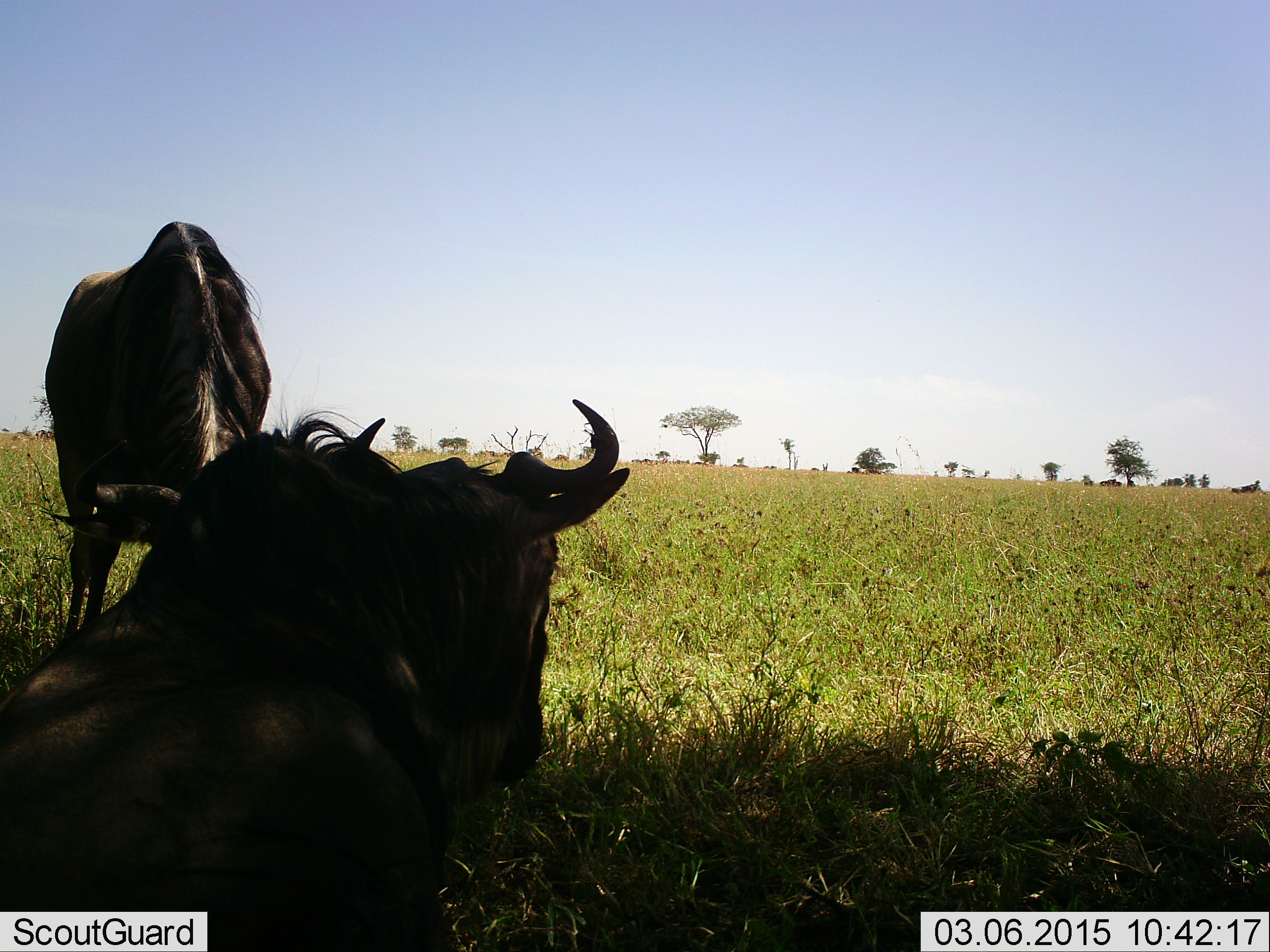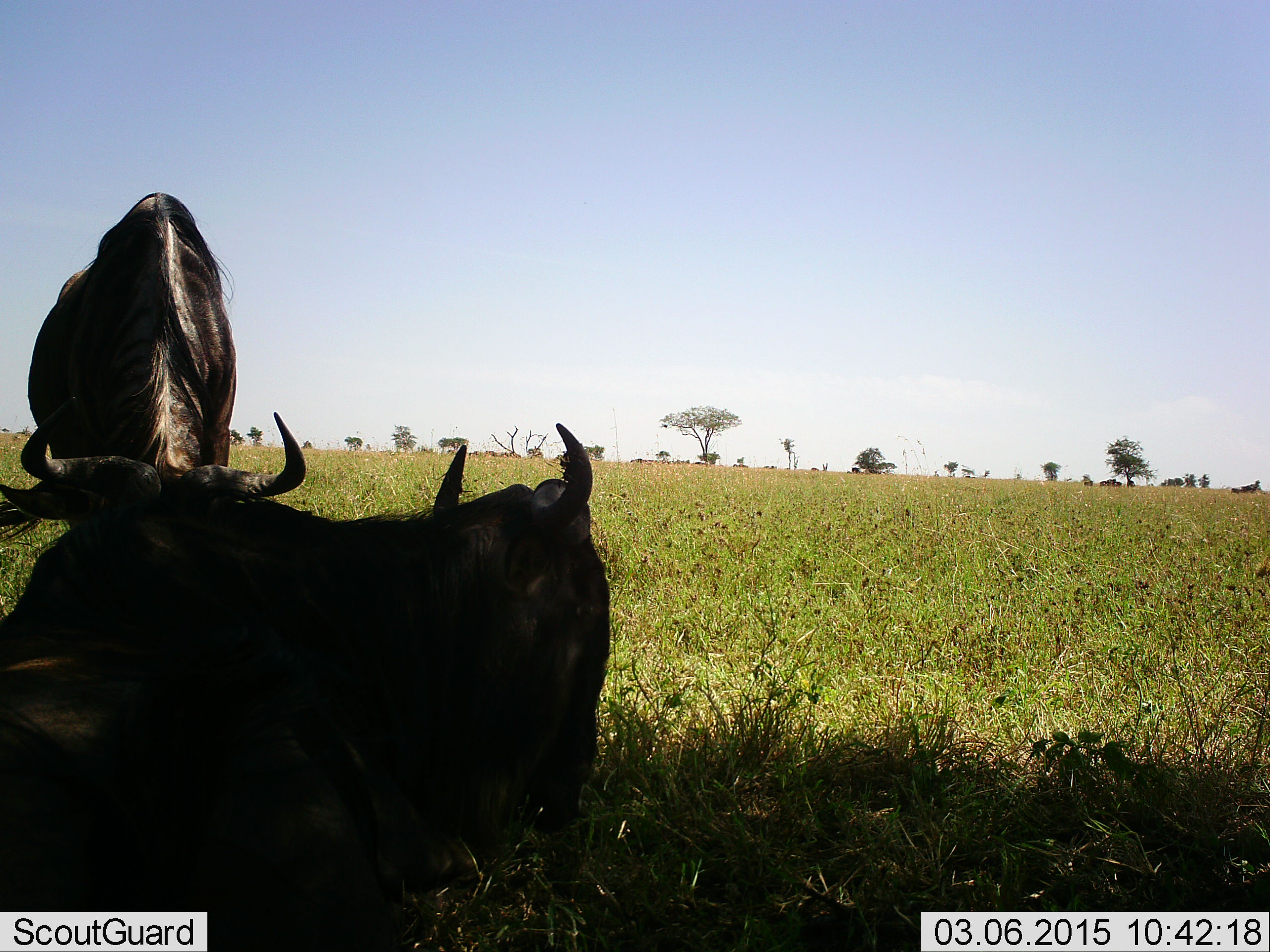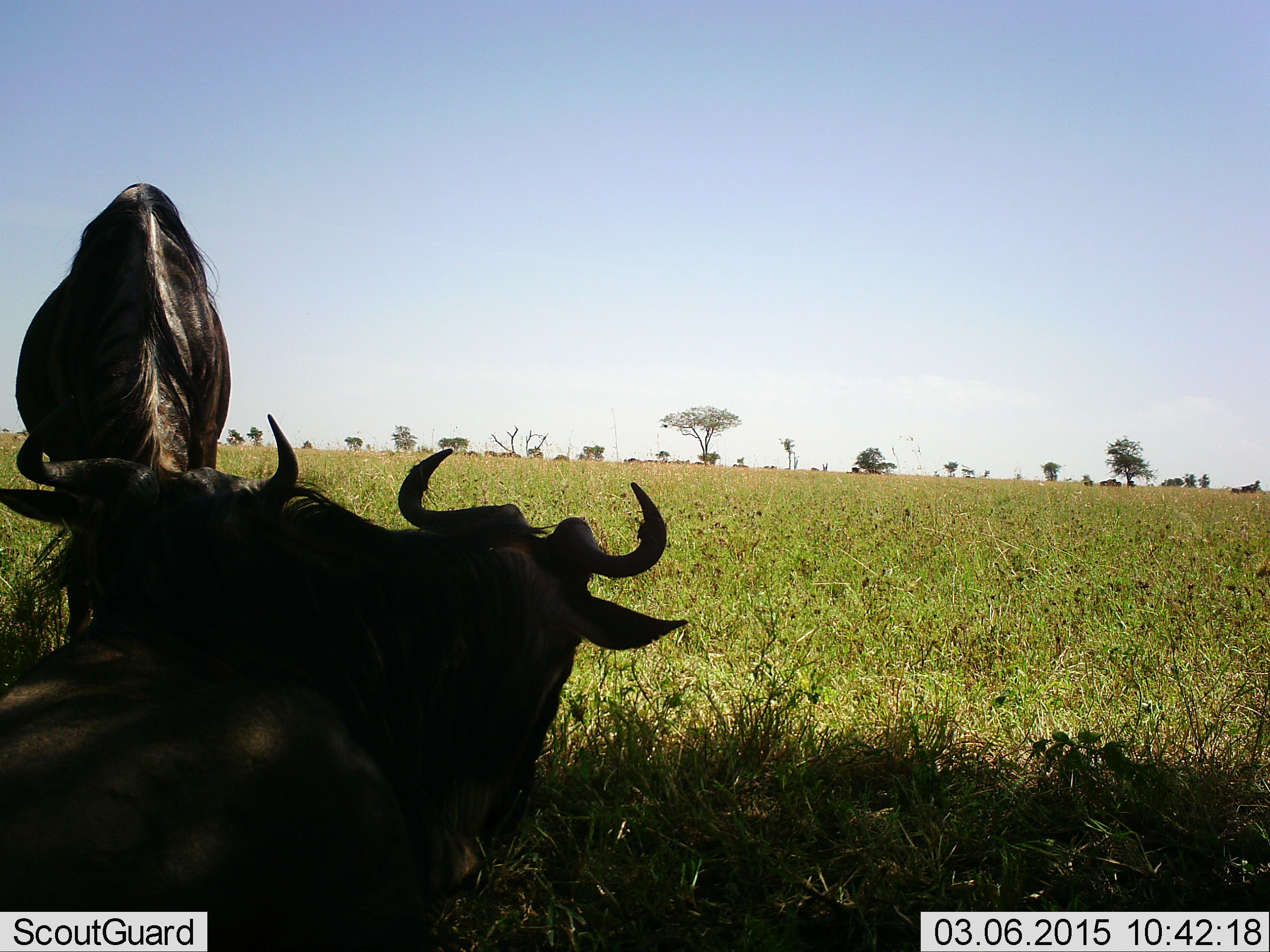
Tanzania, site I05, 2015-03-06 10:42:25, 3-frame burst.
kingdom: Animalia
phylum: Chordata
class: Mammalia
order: Artiodactyla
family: Bovidae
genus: Connochaetes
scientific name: Connochaetes taurinus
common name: blue wildebeest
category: wildebeest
Wildebeest (blue wildebeest) (Connochaetes taurinus), count 2. Behavior (volunteer vote fractions): standing 40%, resting 80%, moving 0%, interacting 20%. Young present (vote fraction): 0%. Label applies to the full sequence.